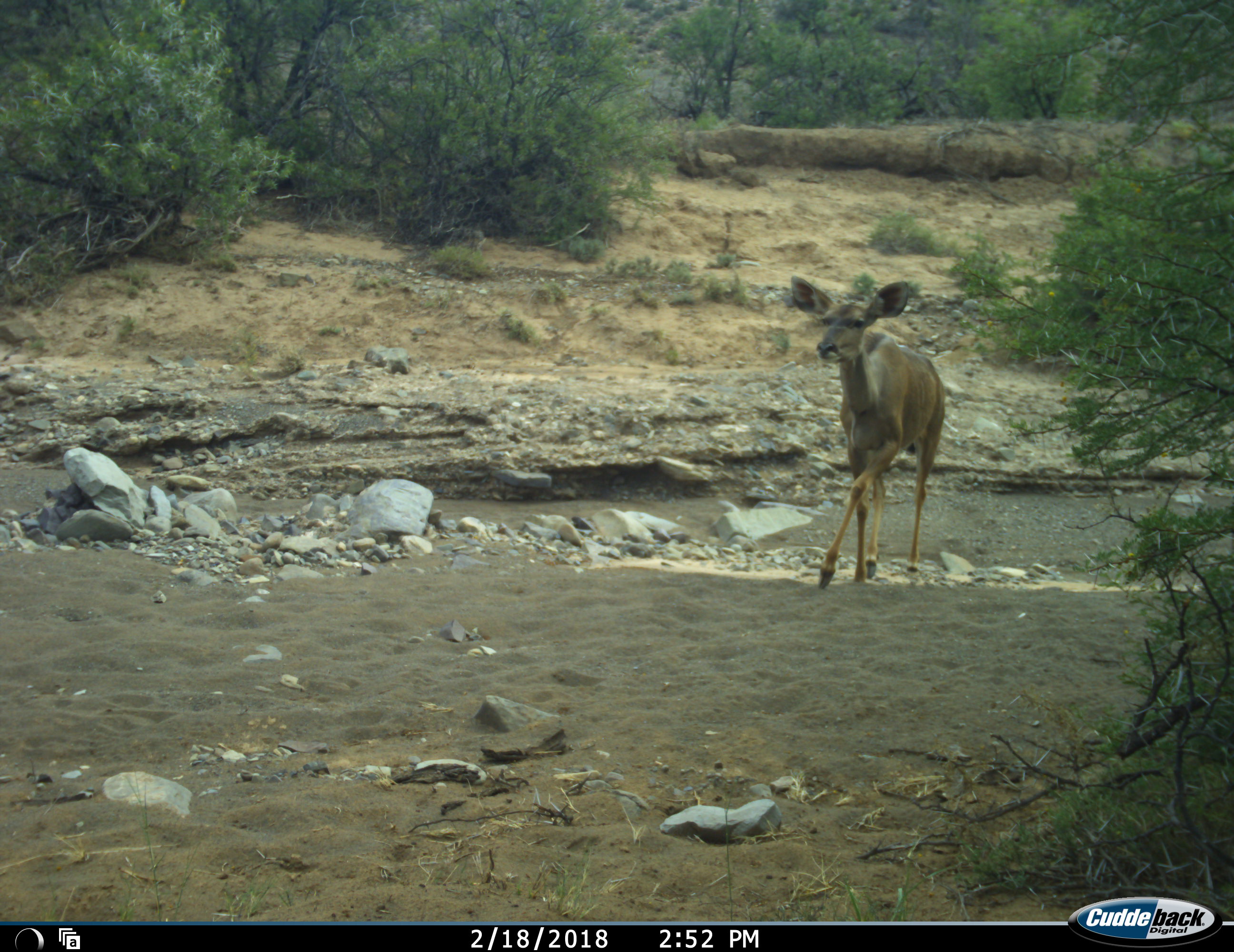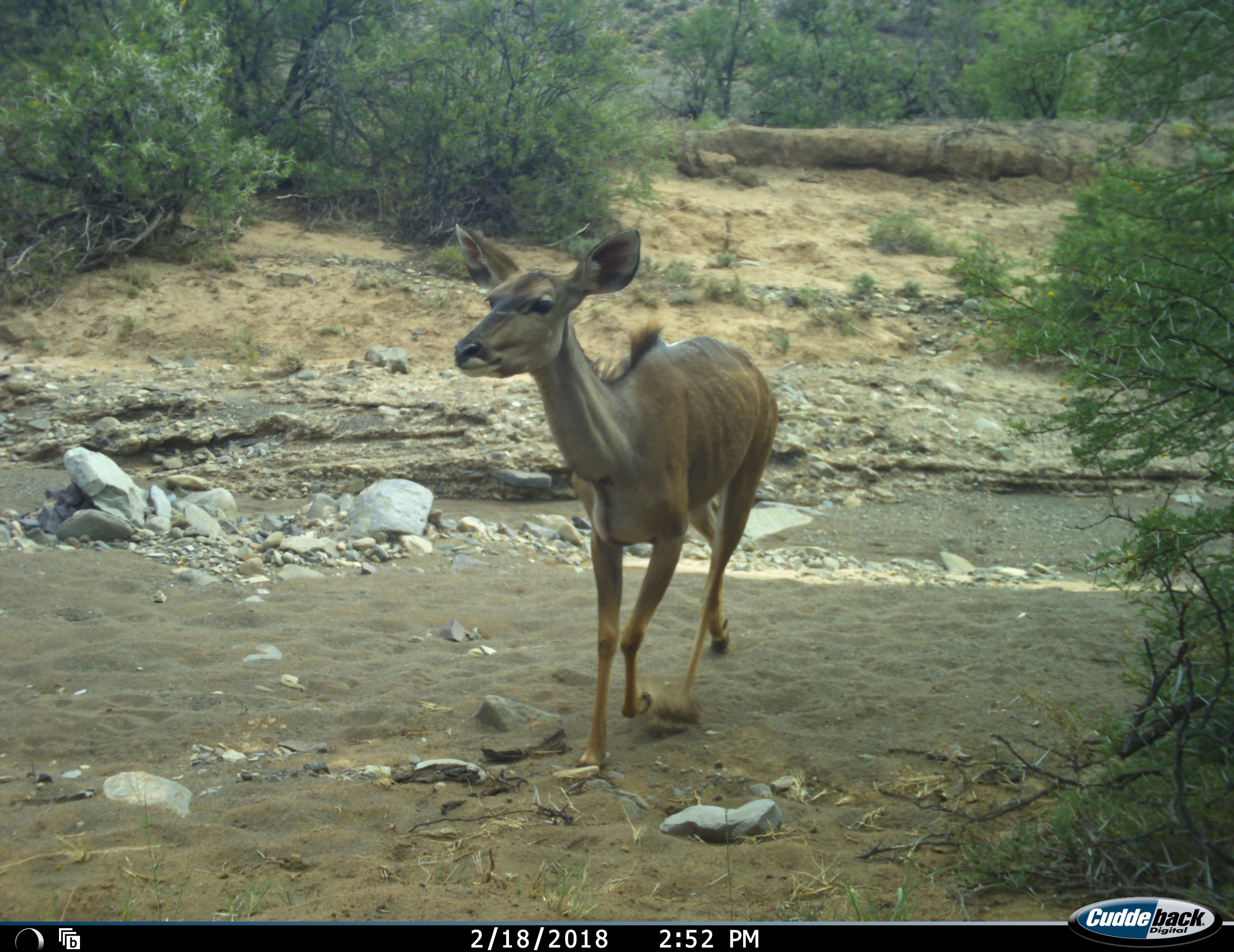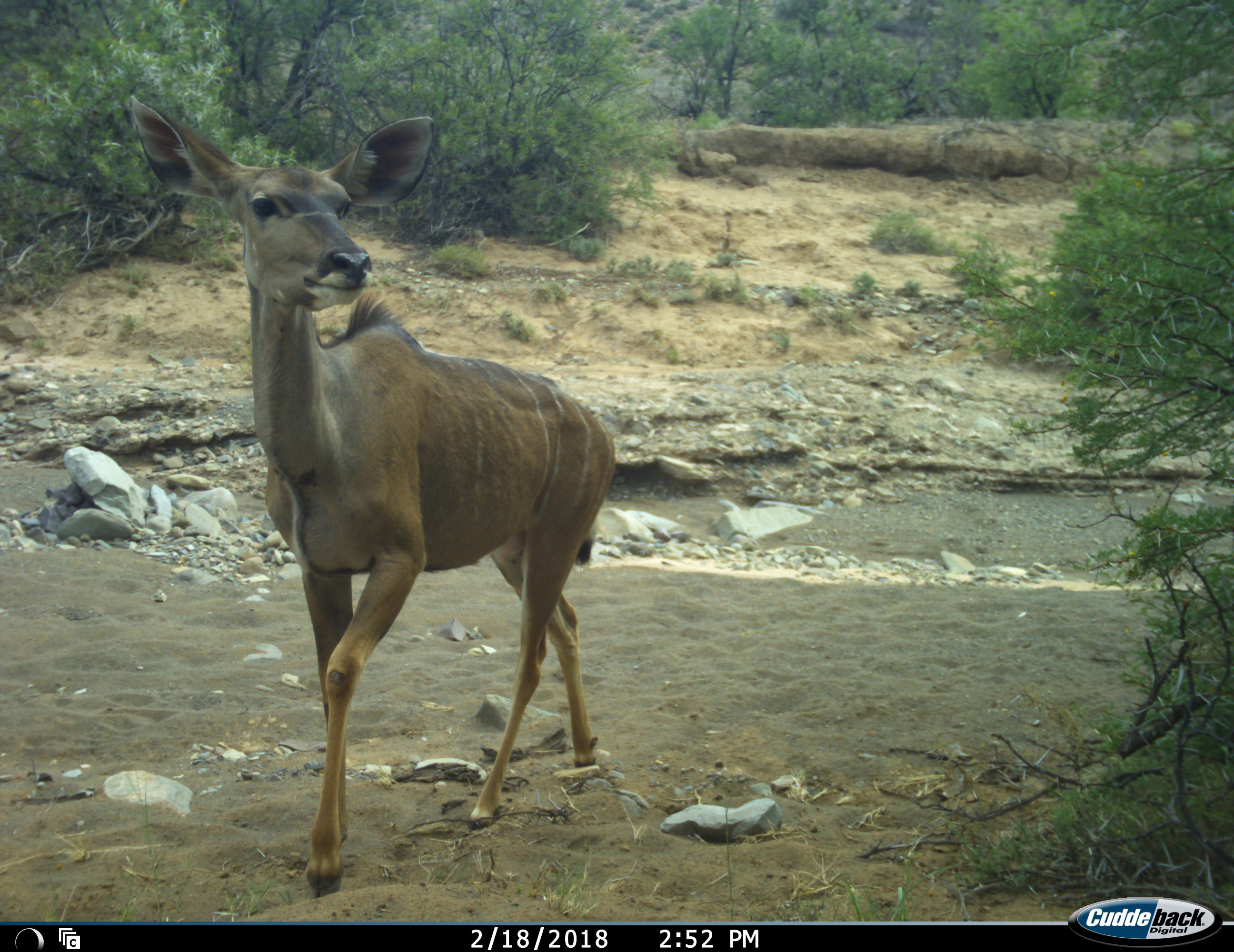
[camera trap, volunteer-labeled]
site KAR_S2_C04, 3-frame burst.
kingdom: Animalia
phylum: Chordata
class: Mammalia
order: Artiodactyla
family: Bovidae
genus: Tragelaphus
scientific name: Tragelaphus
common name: kudu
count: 1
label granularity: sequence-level